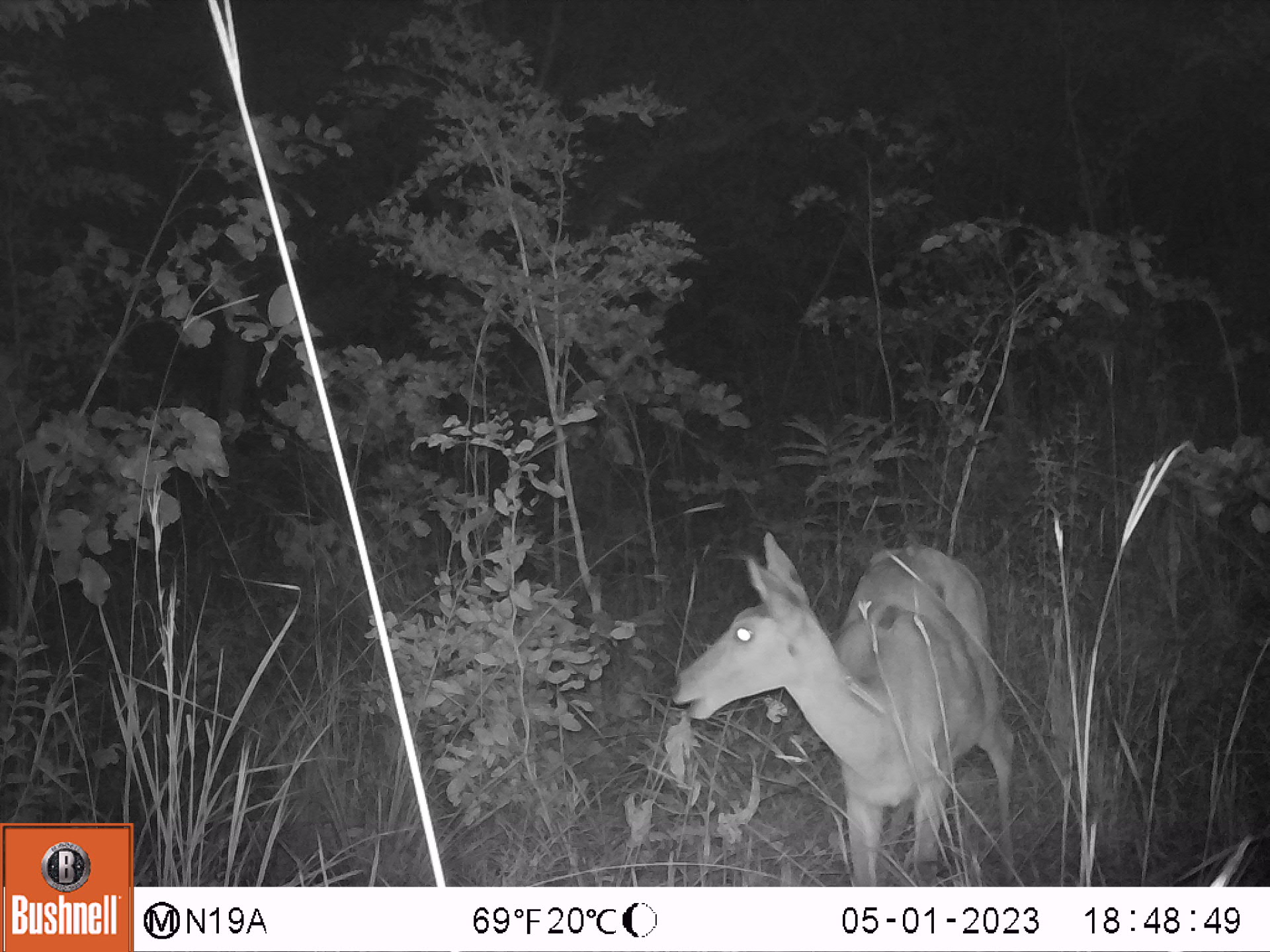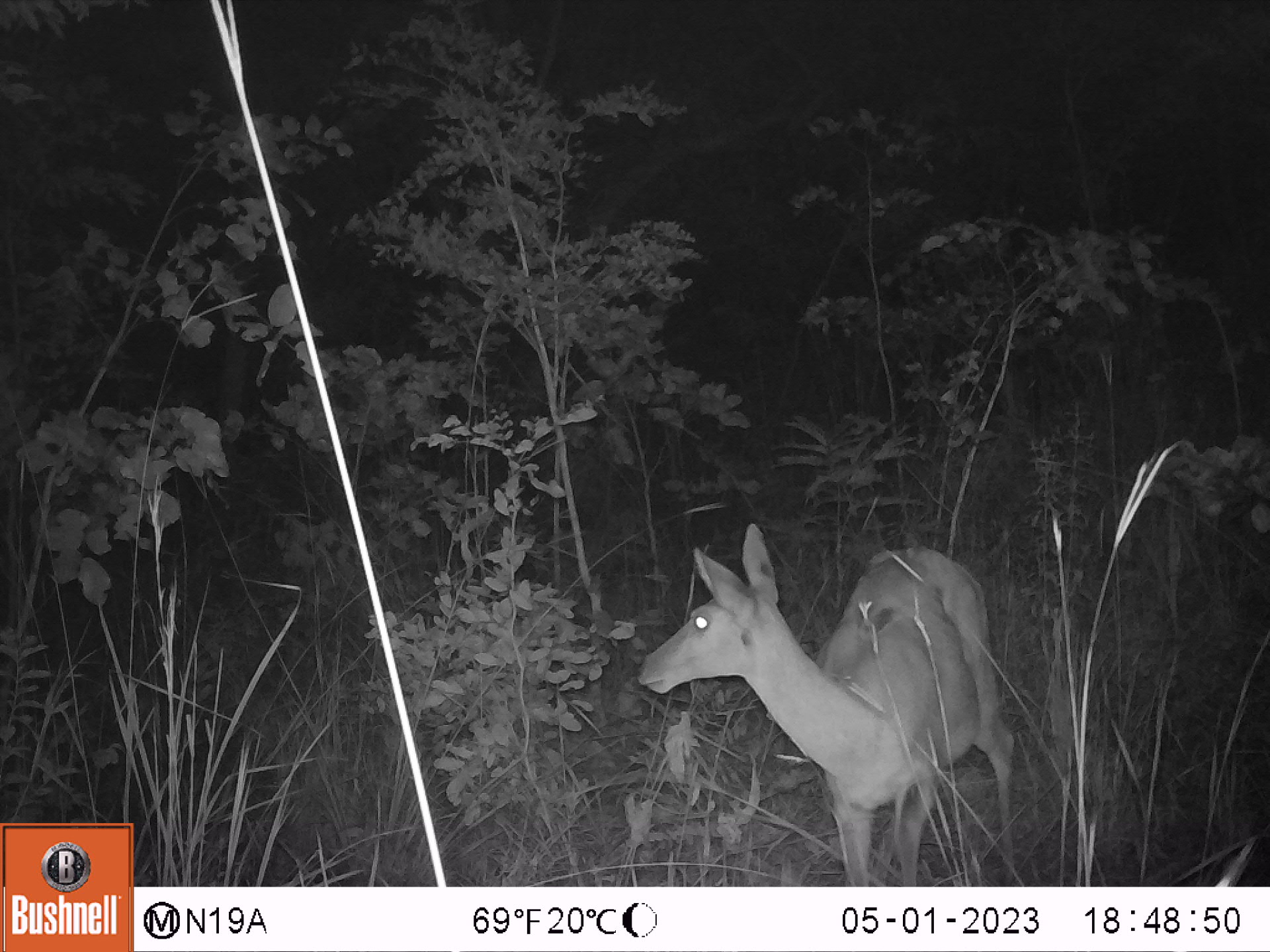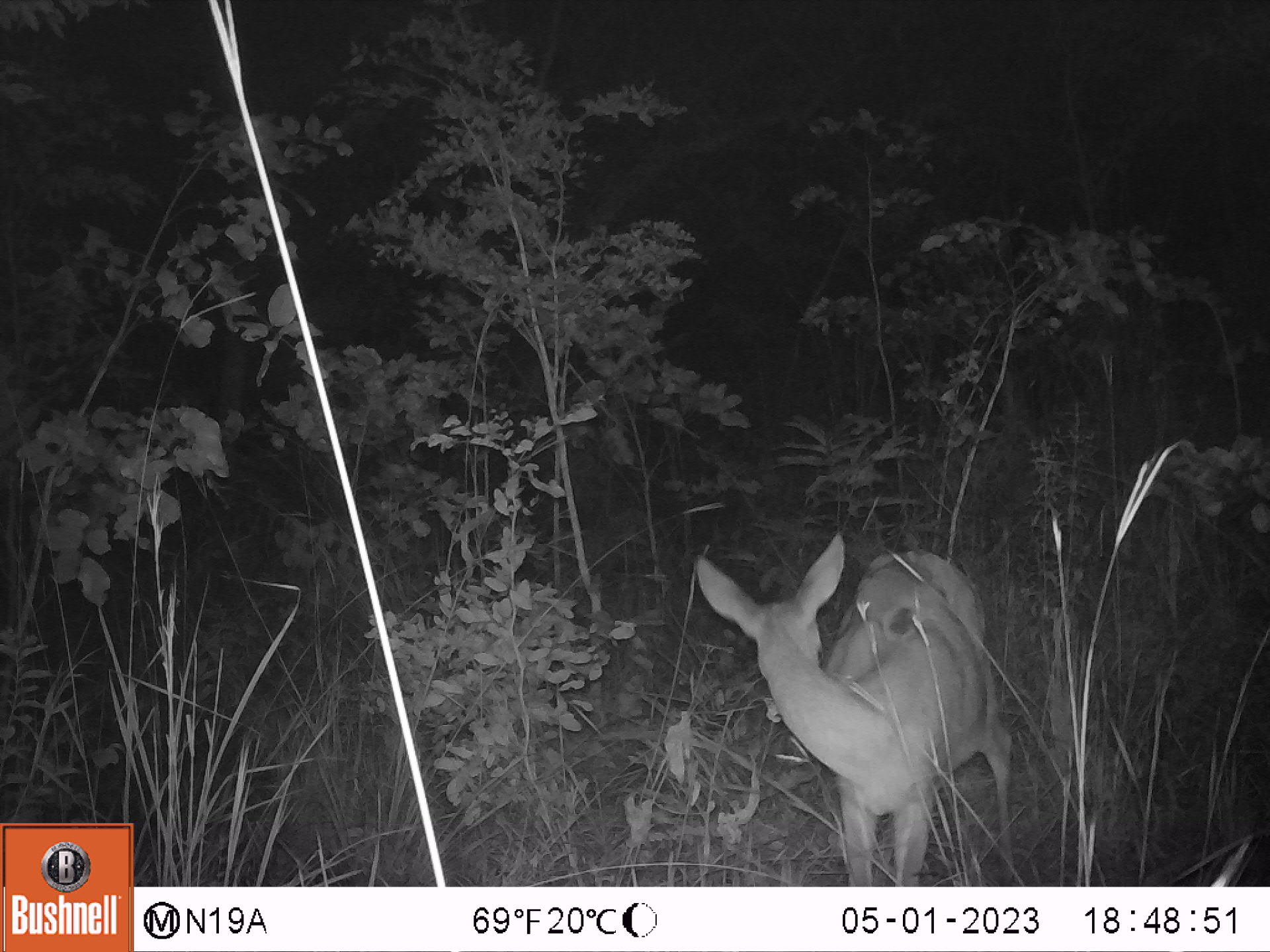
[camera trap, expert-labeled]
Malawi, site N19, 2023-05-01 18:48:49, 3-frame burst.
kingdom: Animalia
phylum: Chordata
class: Mammalia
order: Artiodactyla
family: Bovidae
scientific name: Antilopinae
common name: small antelope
Small antelope (Antilopinae), count 1.